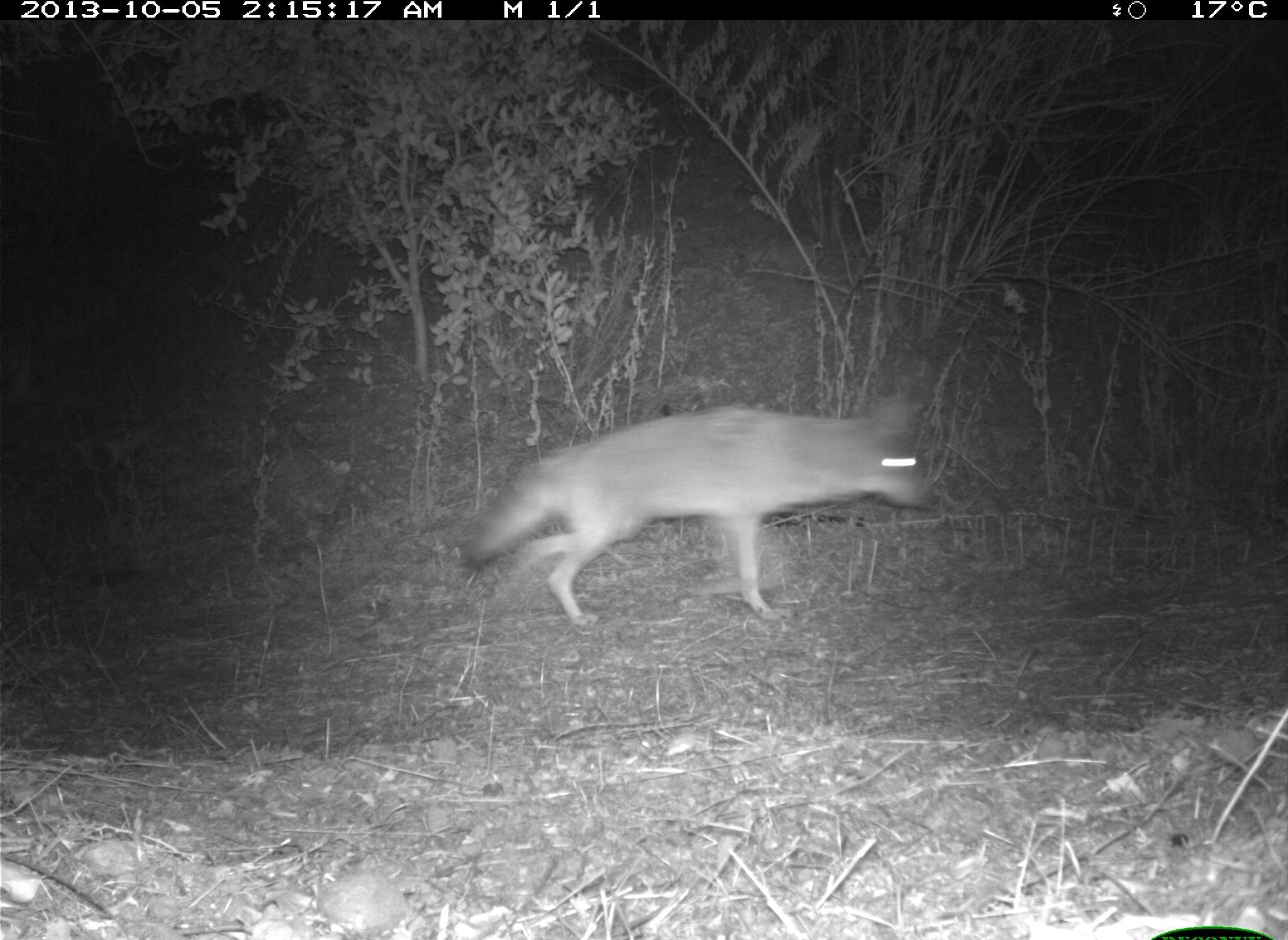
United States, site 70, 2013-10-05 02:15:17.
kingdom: Animalia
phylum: Chordata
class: Mammalia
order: Carnivora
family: Canidae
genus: Canis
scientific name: Canis latrans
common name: coyote